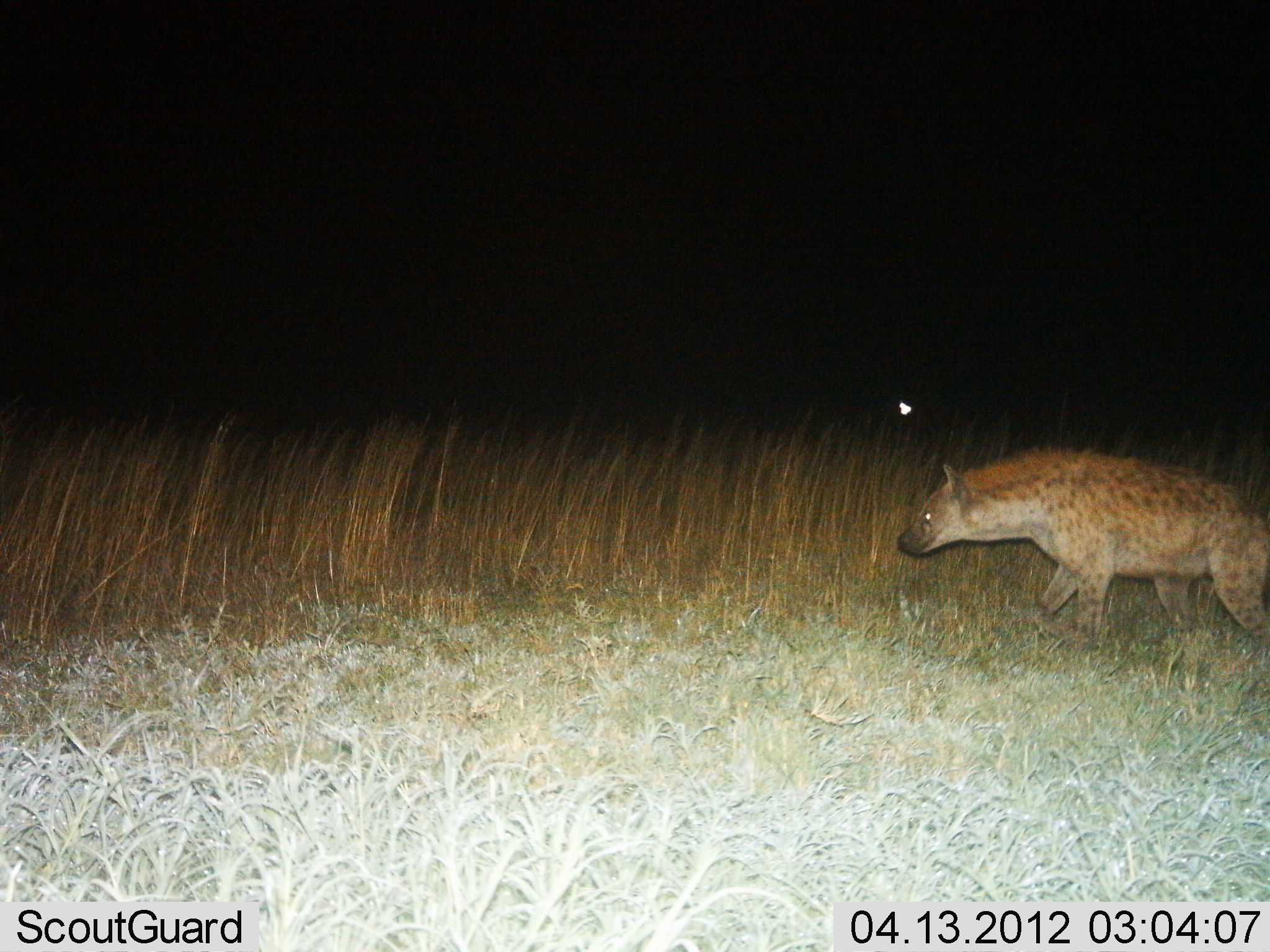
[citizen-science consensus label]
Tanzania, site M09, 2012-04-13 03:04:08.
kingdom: Animalia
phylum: Chordata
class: Mammalia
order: Carnivora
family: Hyaenidae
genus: Crocuta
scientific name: Crocuta crocuta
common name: spotted hyena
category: hyenaspotted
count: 1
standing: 23%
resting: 0%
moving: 77%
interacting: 0%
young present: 0%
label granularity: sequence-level